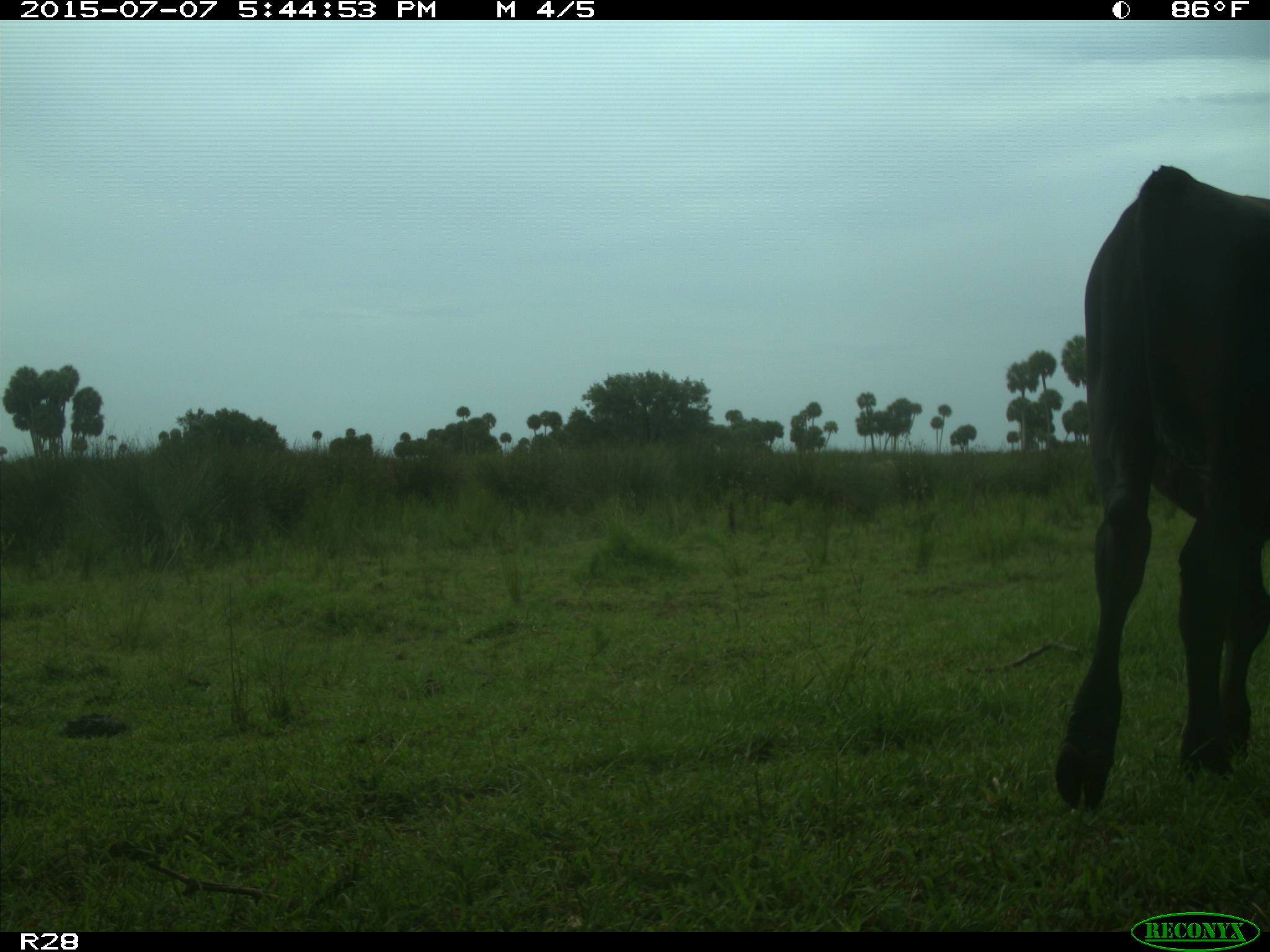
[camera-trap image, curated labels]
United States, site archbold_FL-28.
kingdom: Animalia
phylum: Chordata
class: Mammalia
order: Artiodactyla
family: Bovidae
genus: Bos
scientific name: Bos taurus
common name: domestic cow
Bos taurus (domestic cow).